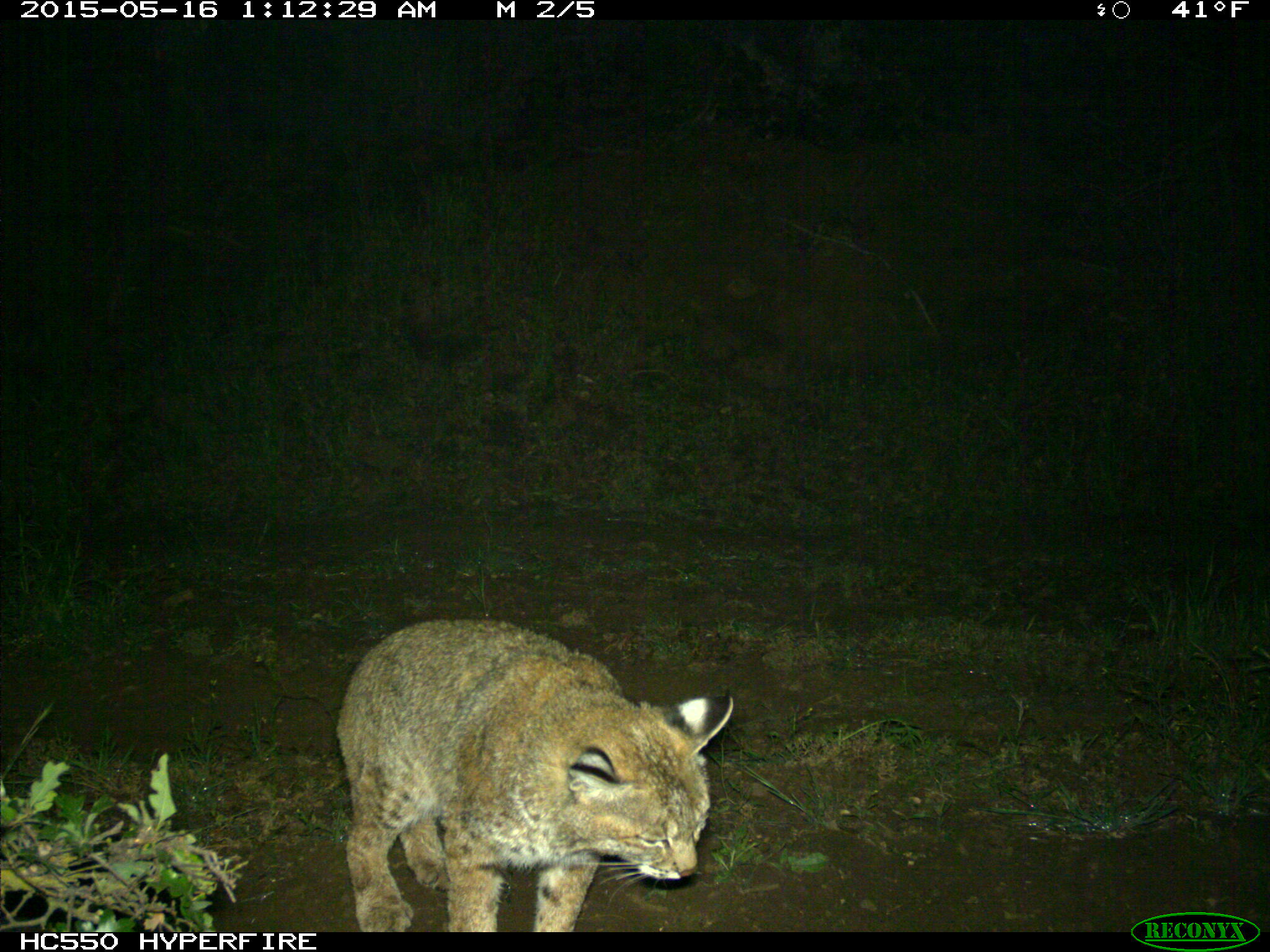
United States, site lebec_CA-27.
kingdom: Animalia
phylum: Chordata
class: Mammalia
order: Carnivora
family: Felidae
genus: Lynx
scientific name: Lynx rufus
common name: bobcat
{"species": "Lynx rufus (bobcat)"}